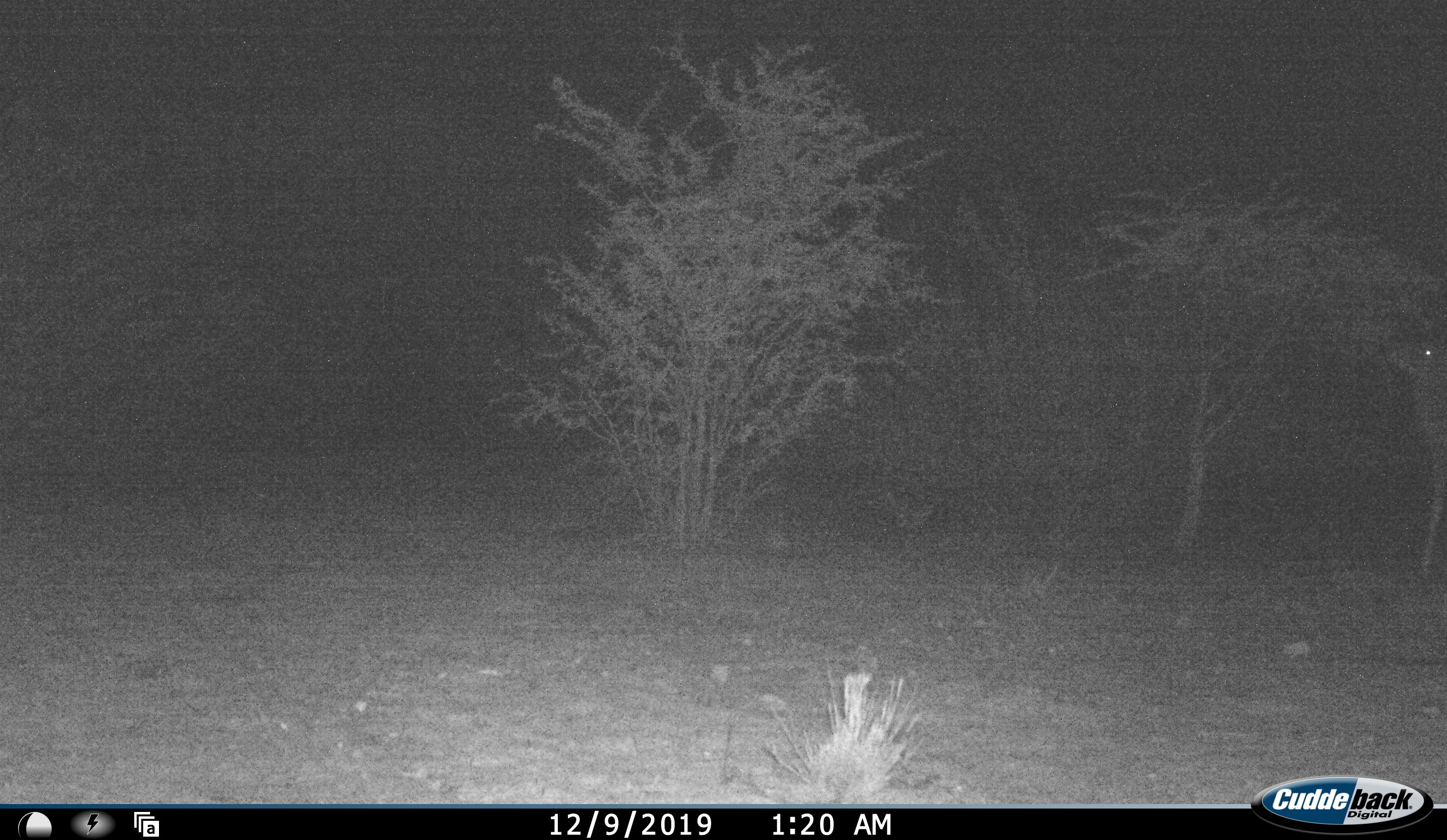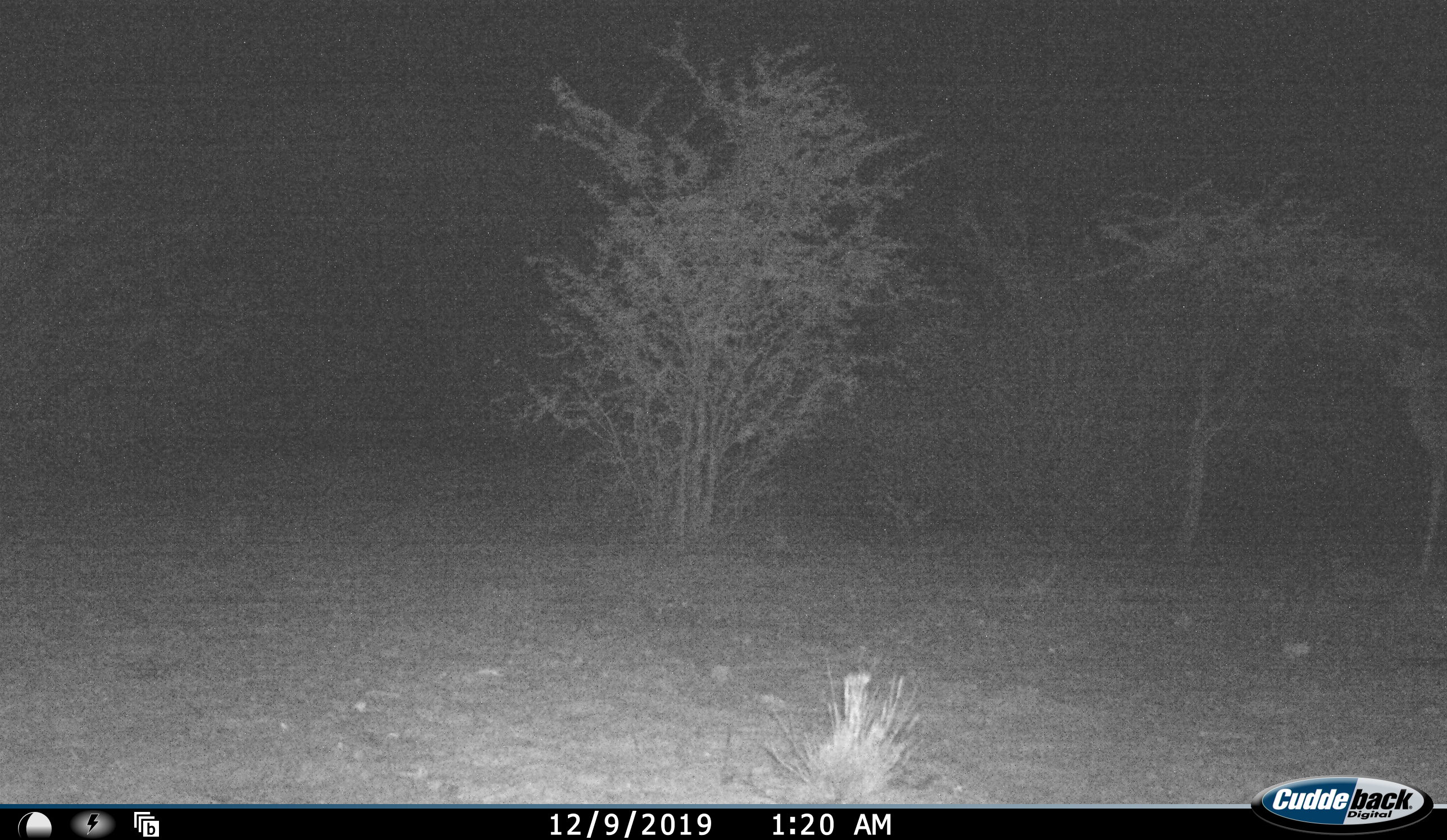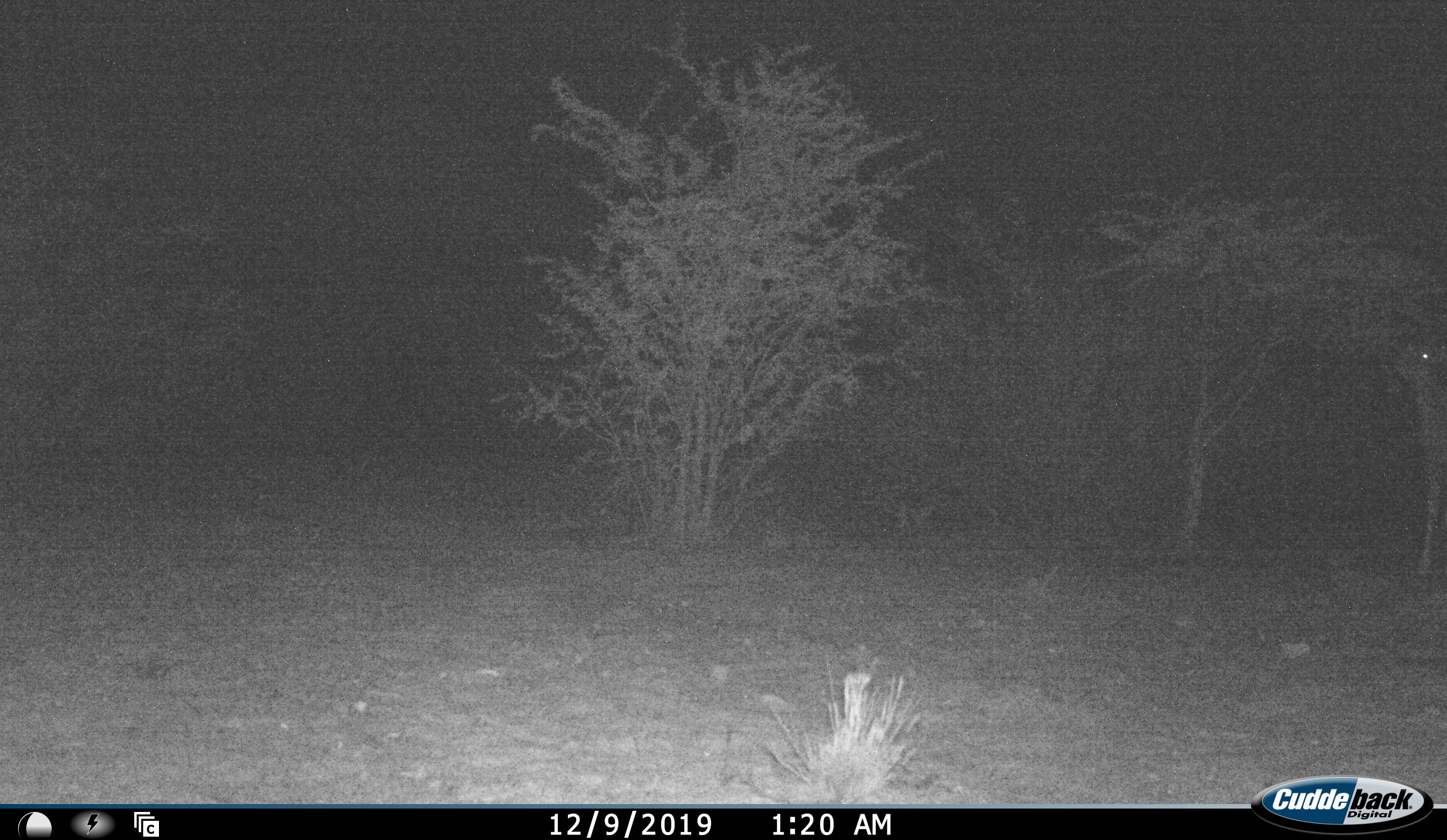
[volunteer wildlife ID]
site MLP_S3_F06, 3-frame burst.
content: unidentified animal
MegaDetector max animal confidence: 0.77